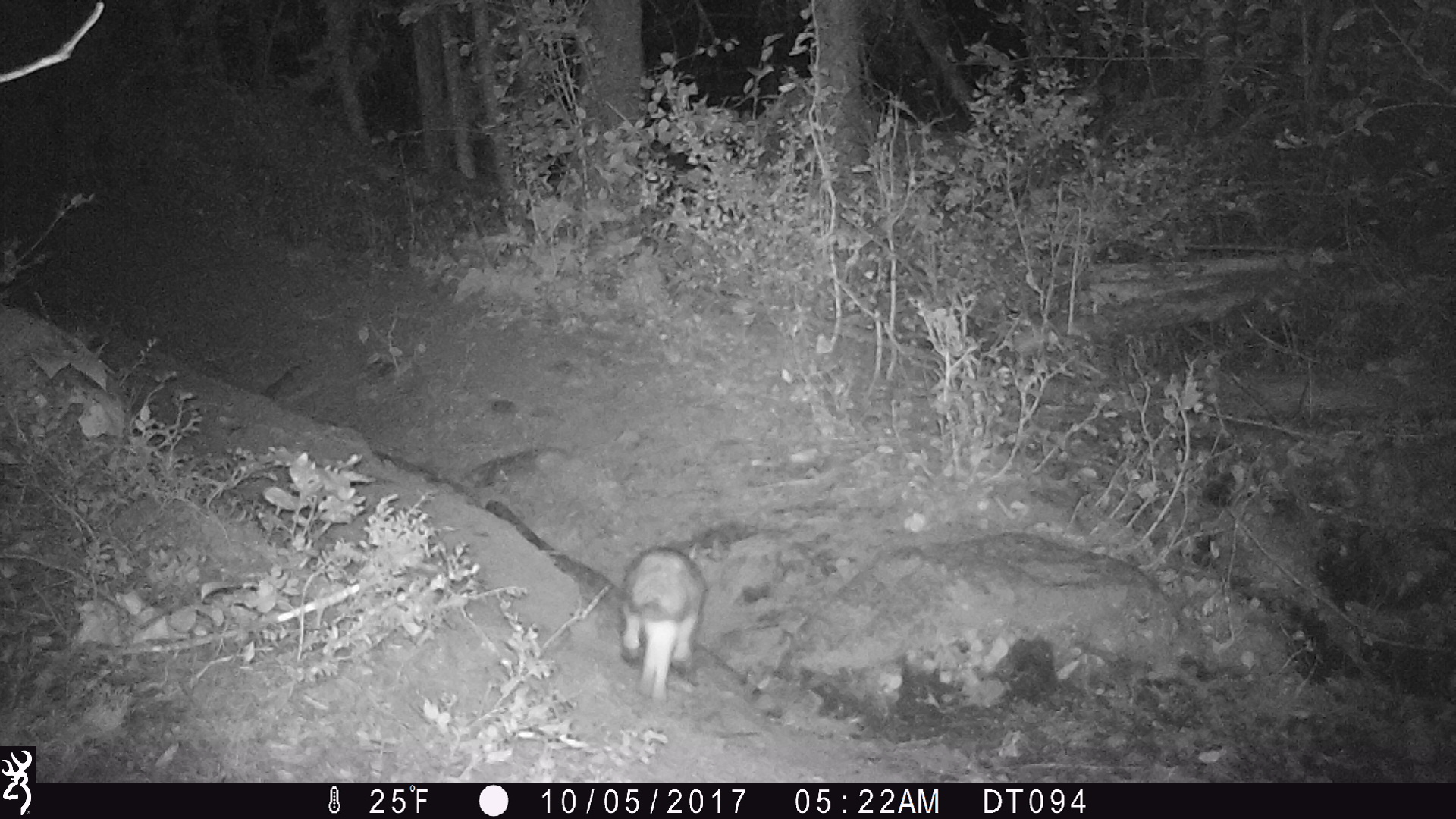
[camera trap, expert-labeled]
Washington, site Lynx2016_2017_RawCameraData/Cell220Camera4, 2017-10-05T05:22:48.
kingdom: Animalia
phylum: Chordata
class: Mammalia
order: Lagomorpha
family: Leporidae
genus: Lepus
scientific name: Lepus americanus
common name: snowshoe hare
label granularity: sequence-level